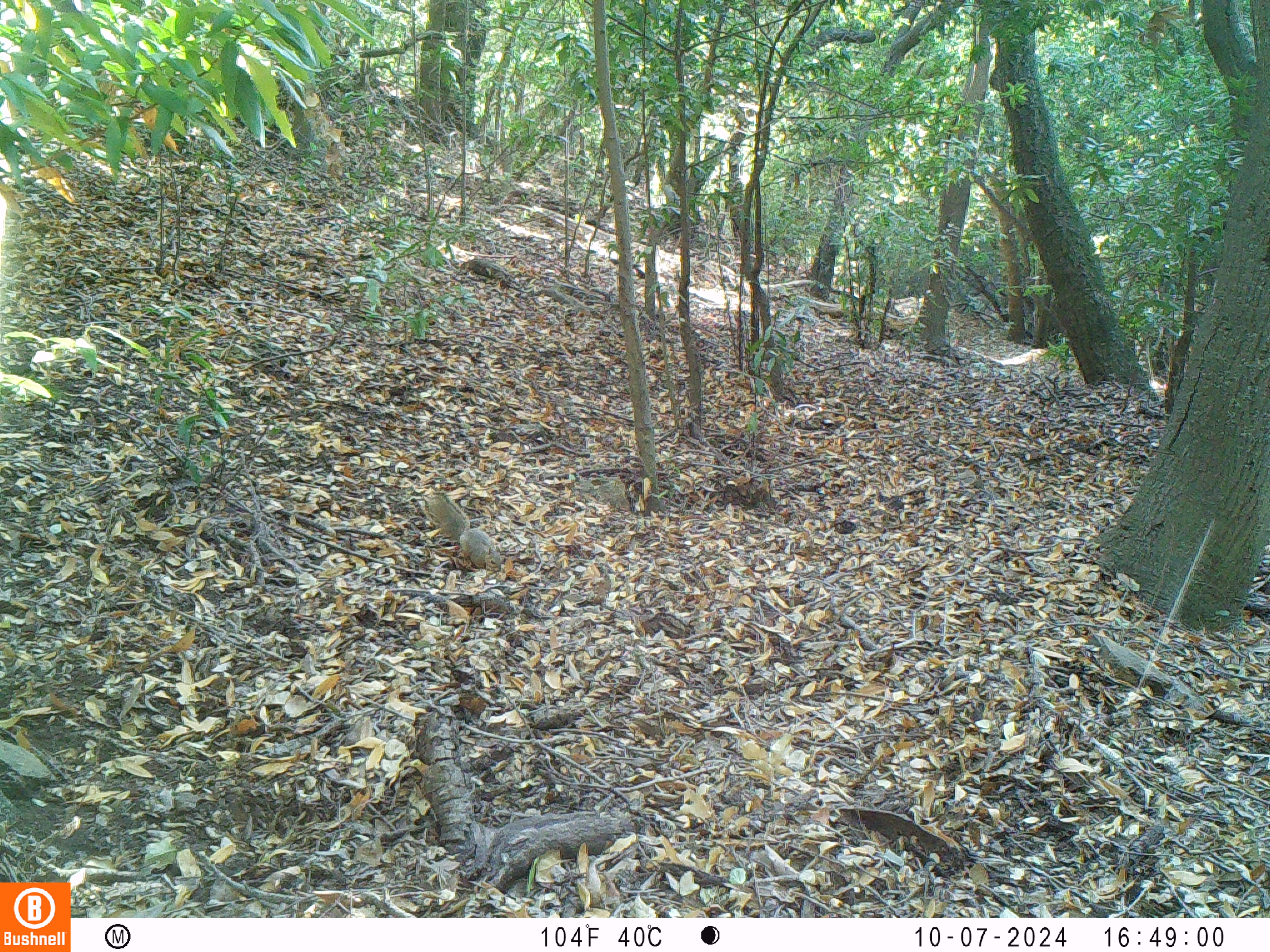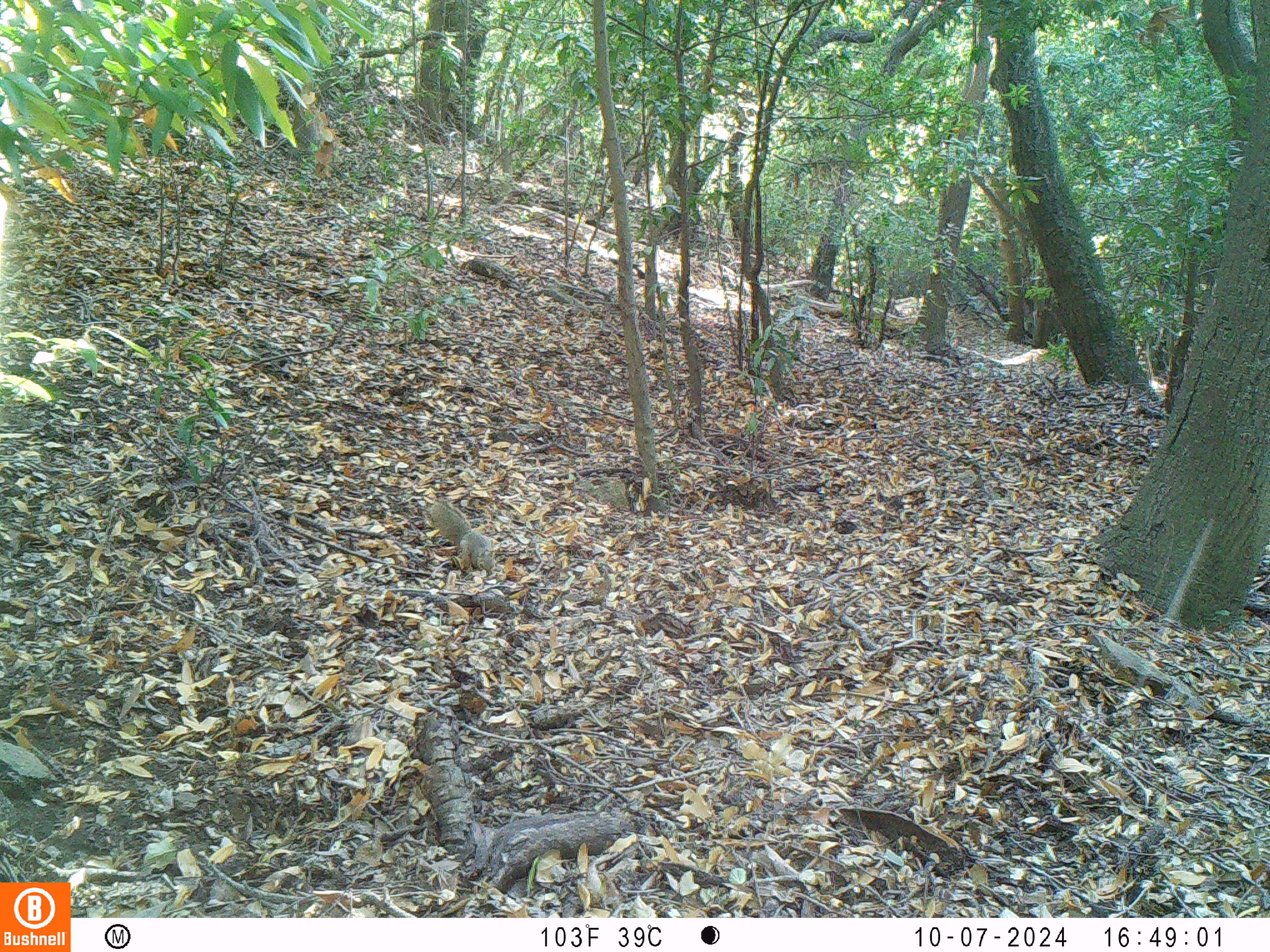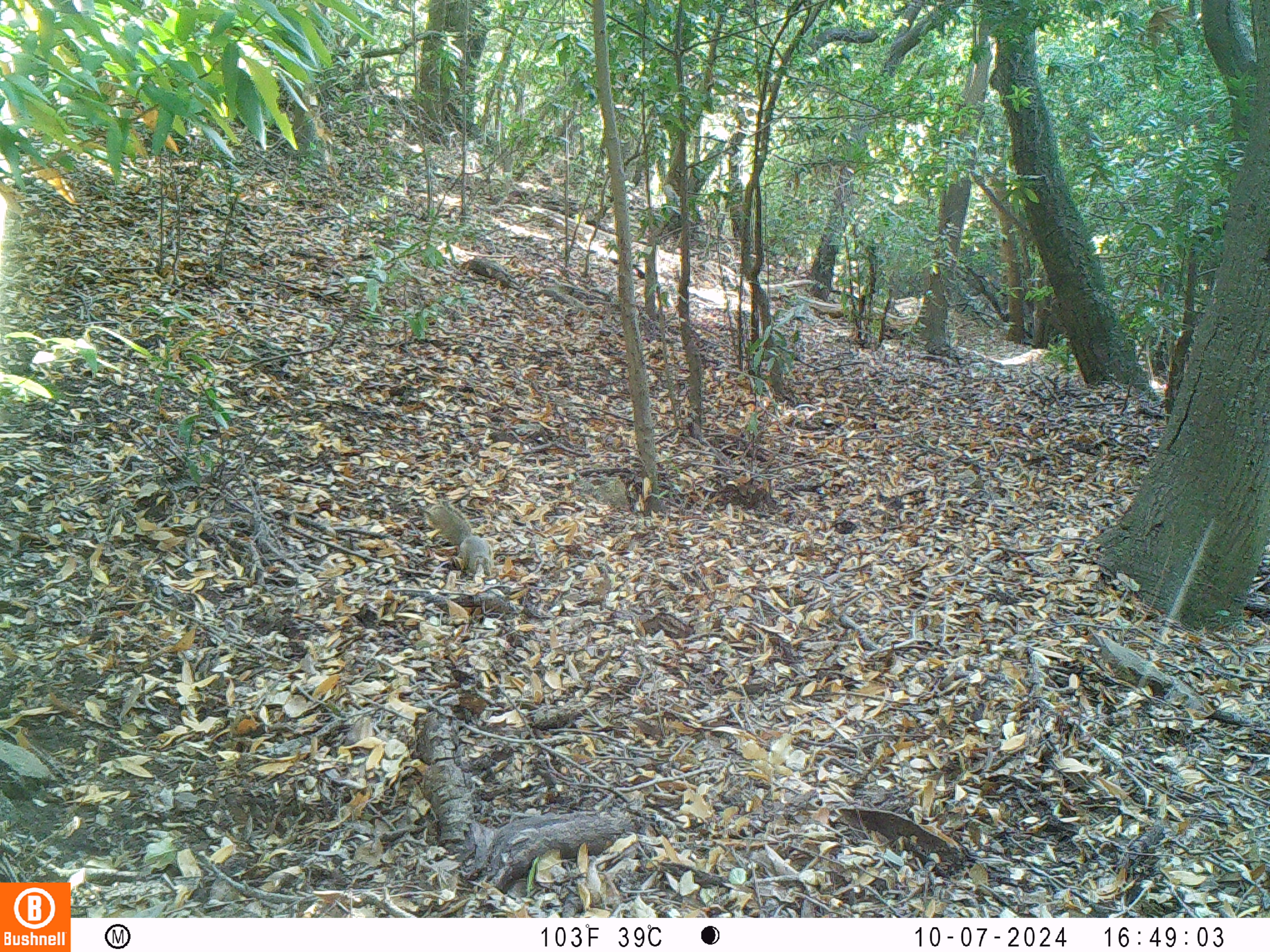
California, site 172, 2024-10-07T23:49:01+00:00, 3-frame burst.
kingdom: Animalia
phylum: Chordata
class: Mammalia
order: Rodentia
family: Sciuridae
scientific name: Sciuridae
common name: squirrel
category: unknown squirrel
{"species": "unknown squirrel (squirrel) (Sciuridae)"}